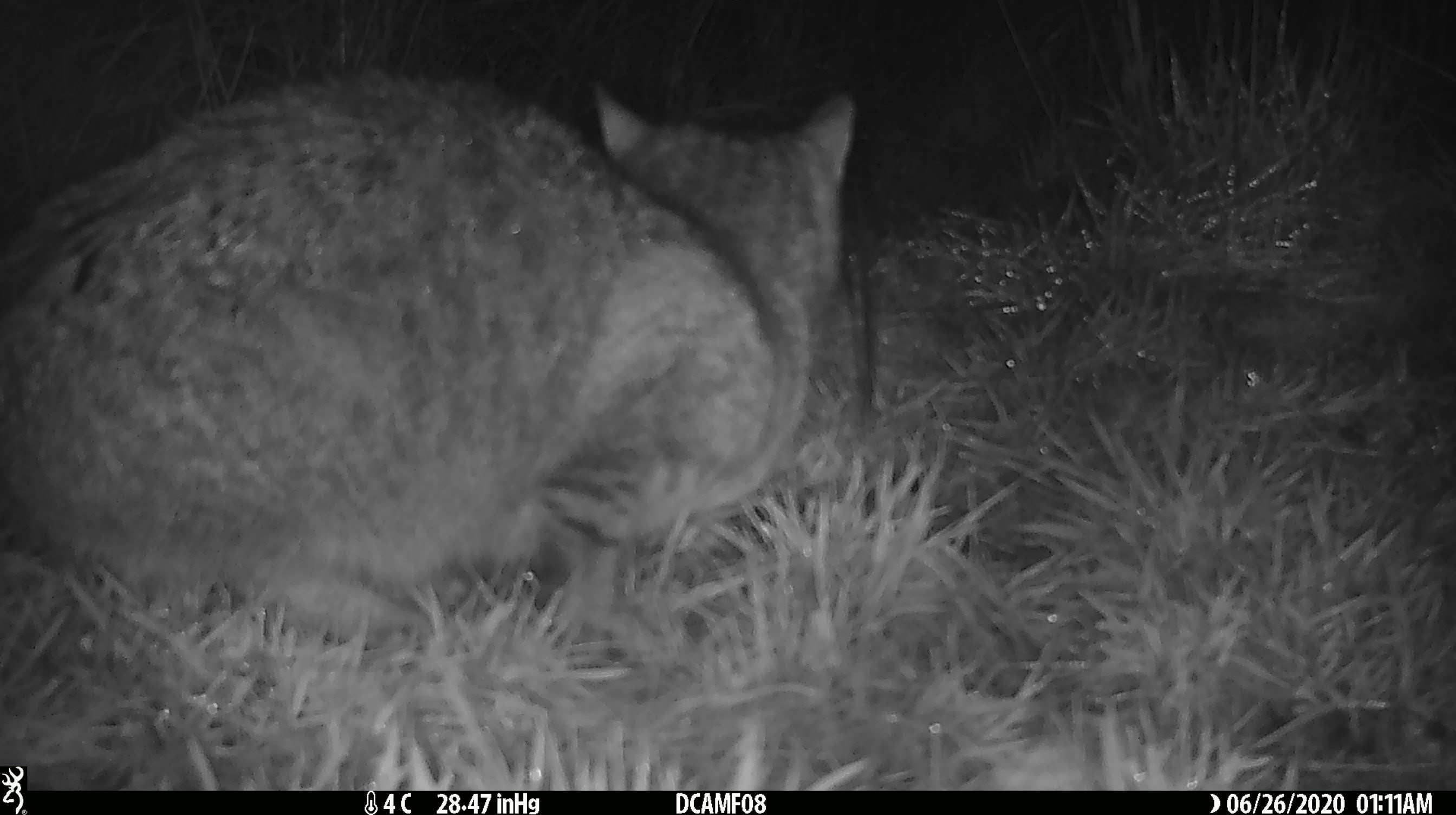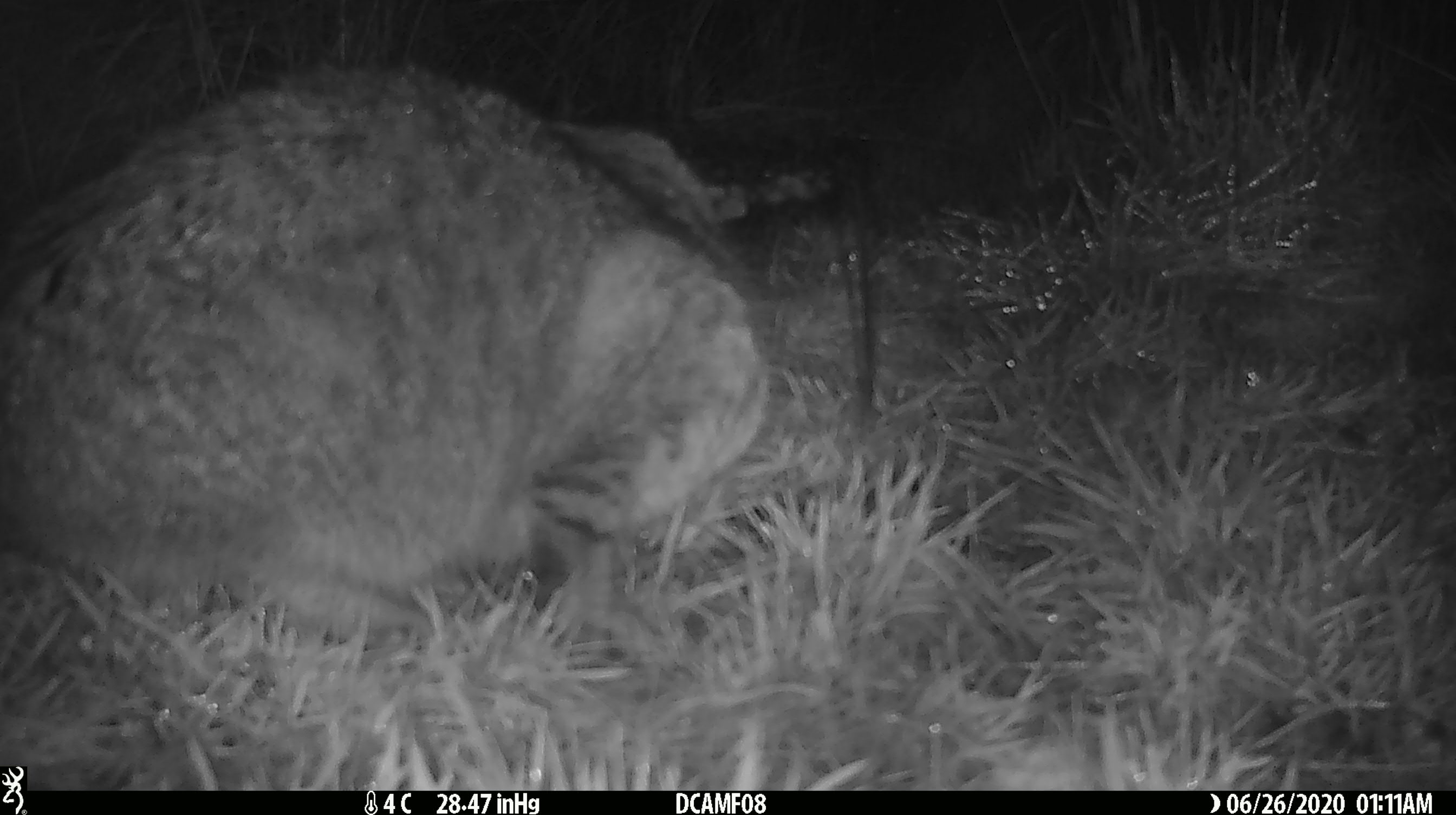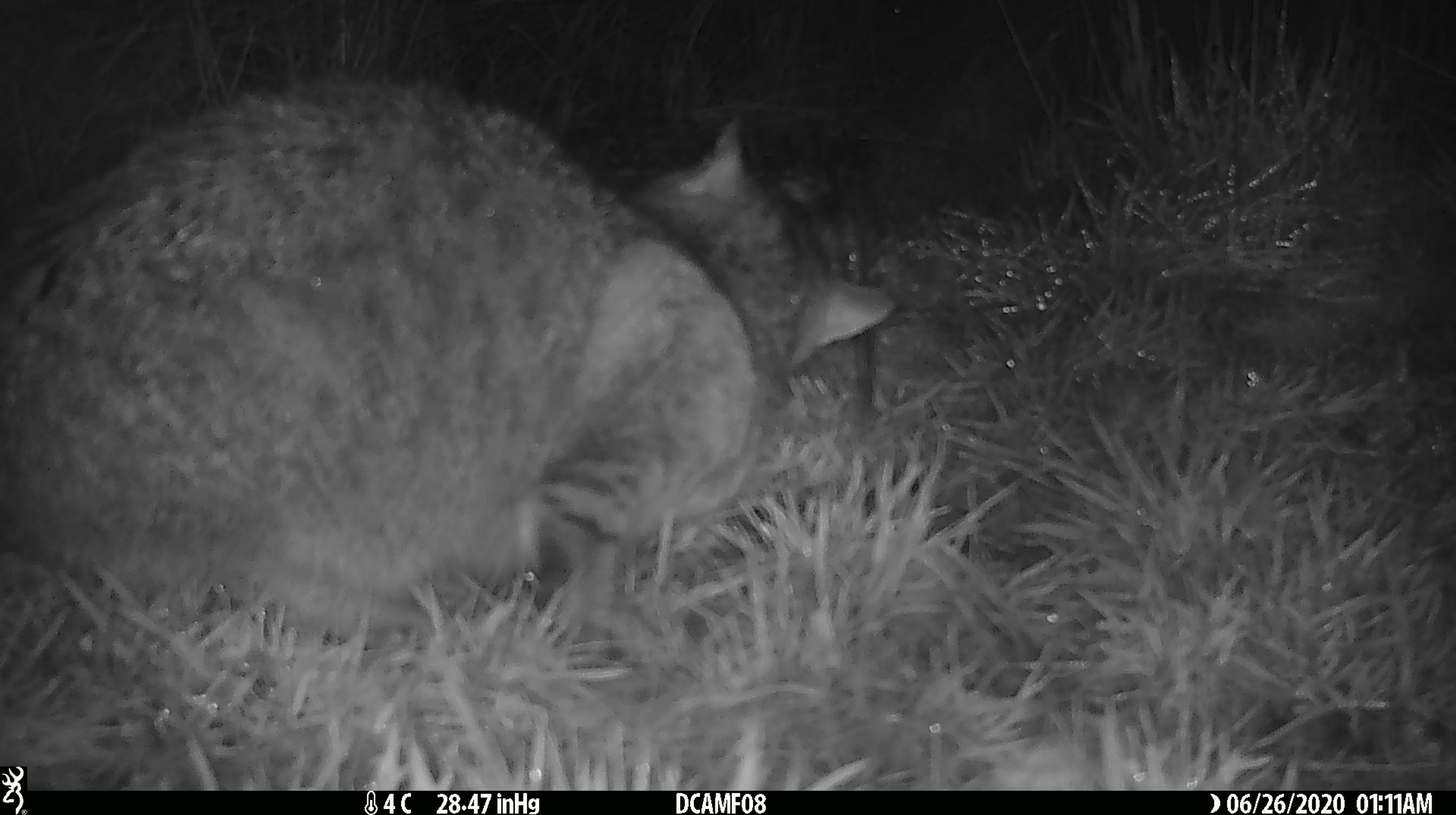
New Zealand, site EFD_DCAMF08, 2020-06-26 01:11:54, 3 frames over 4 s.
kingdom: Animalia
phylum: Chordata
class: Mammalia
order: Carnivora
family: Felidae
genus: Felis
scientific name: Felis catus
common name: domestic cat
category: cat